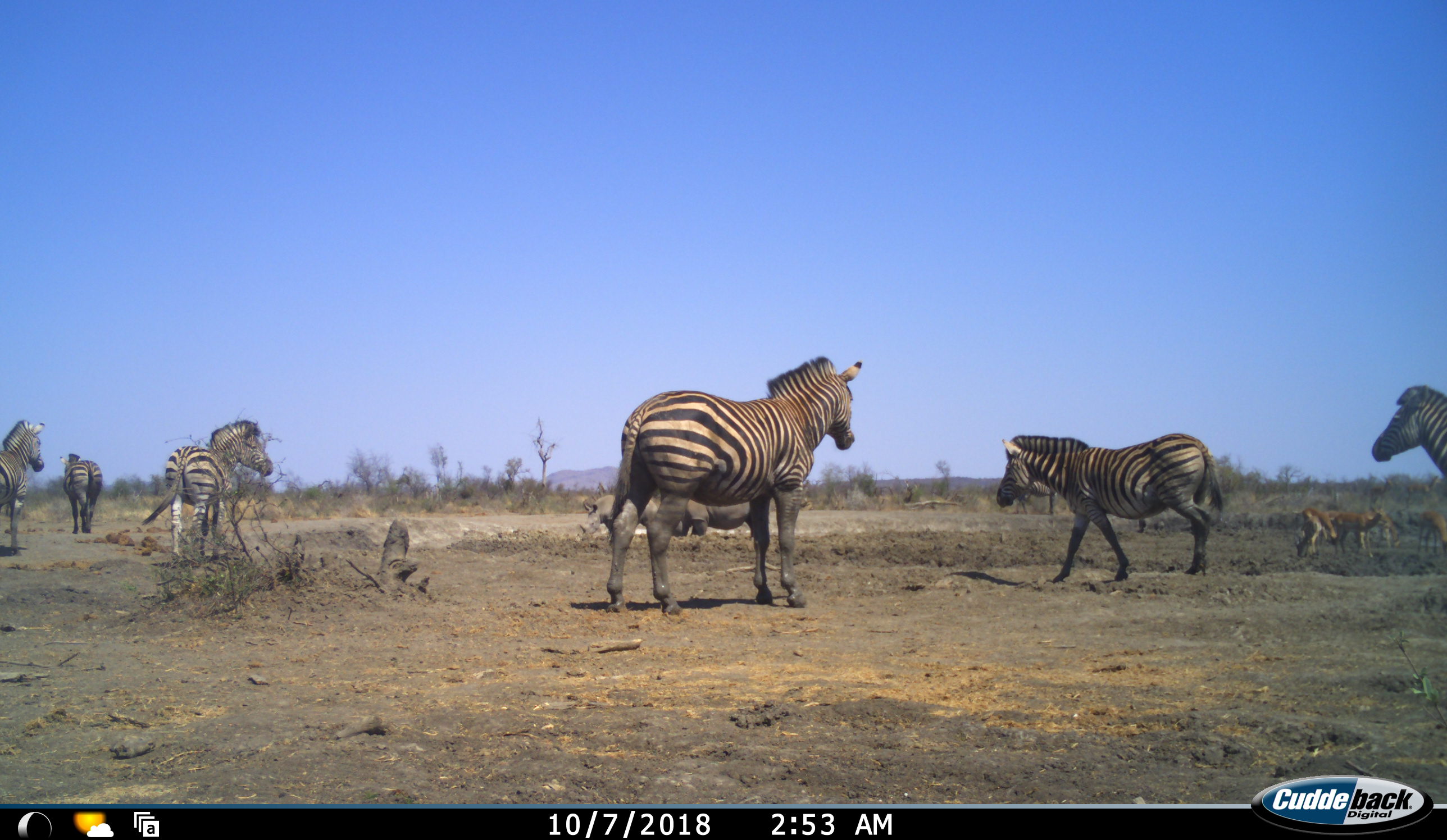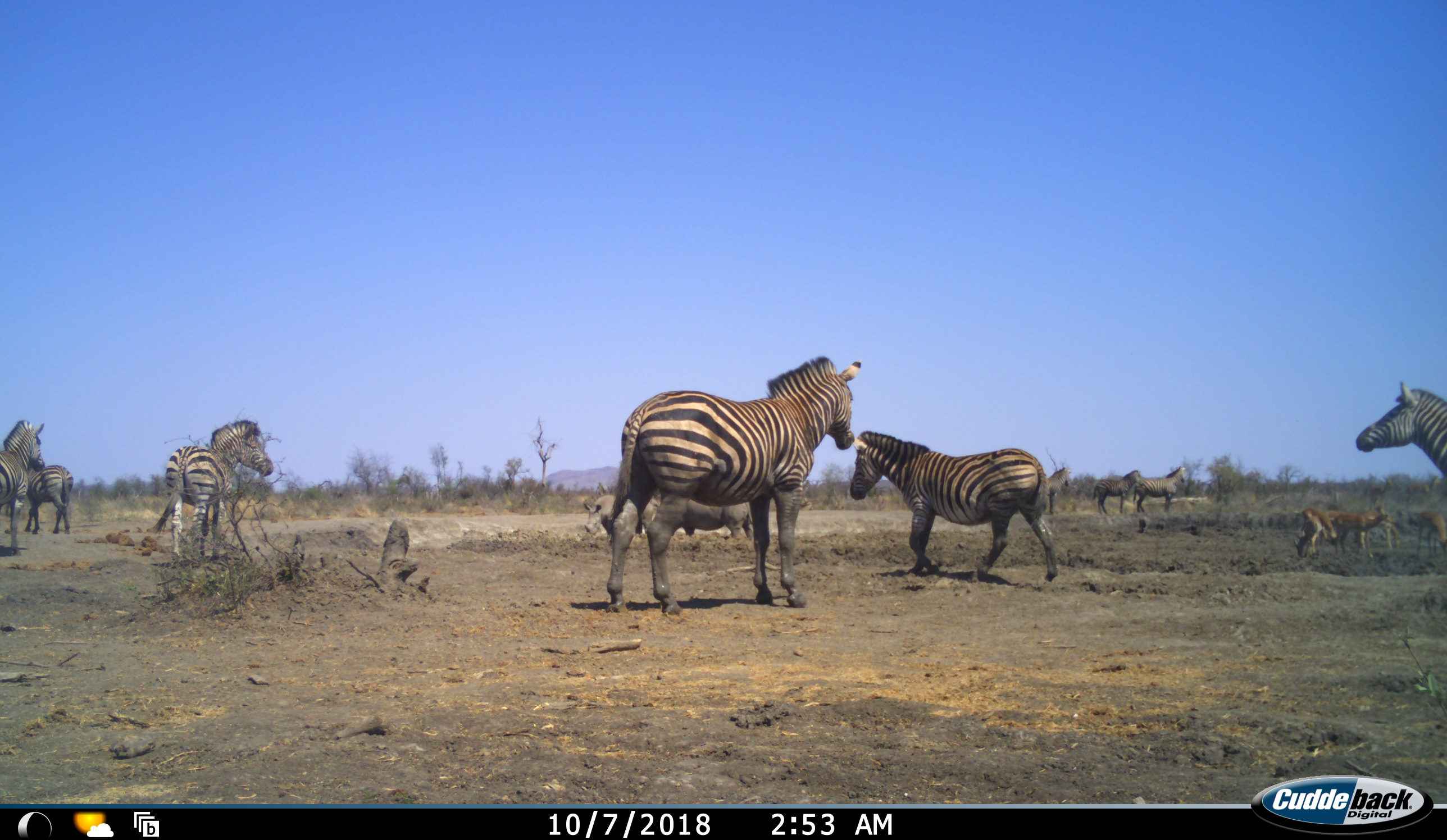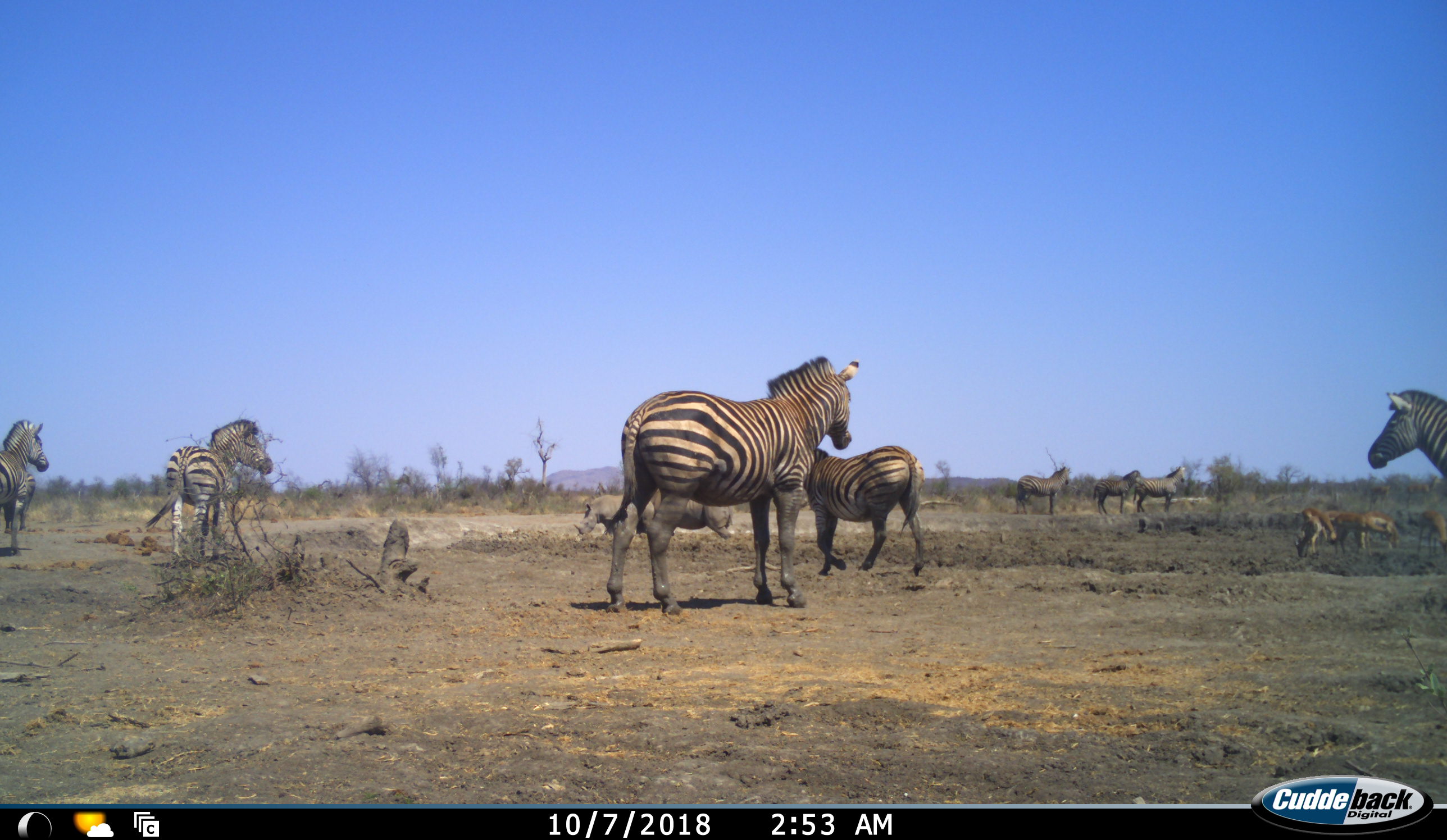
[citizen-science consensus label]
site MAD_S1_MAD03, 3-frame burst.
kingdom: Animalia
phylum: Chordata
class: Mammalia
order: Artiodactyla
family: Bovidae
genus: Aepyceros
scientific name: Aepyceros melampus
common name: impala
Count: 5.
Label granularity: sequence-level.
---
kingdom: Animalia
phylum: Chordata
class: Mammalia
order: Perissodactyla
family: Rhinocerotidae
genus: Diceros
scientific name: Diceros bicornis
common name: black rhinoceros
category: rhinocerosblack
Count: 2.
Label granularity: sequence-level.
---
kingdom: Animalia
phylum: Chordata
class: Mammalia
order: Perissodactyla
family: Equidae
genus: Equus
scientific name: Equus quagga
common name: plains zebra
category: zebraplains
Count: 9.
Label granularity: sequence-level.